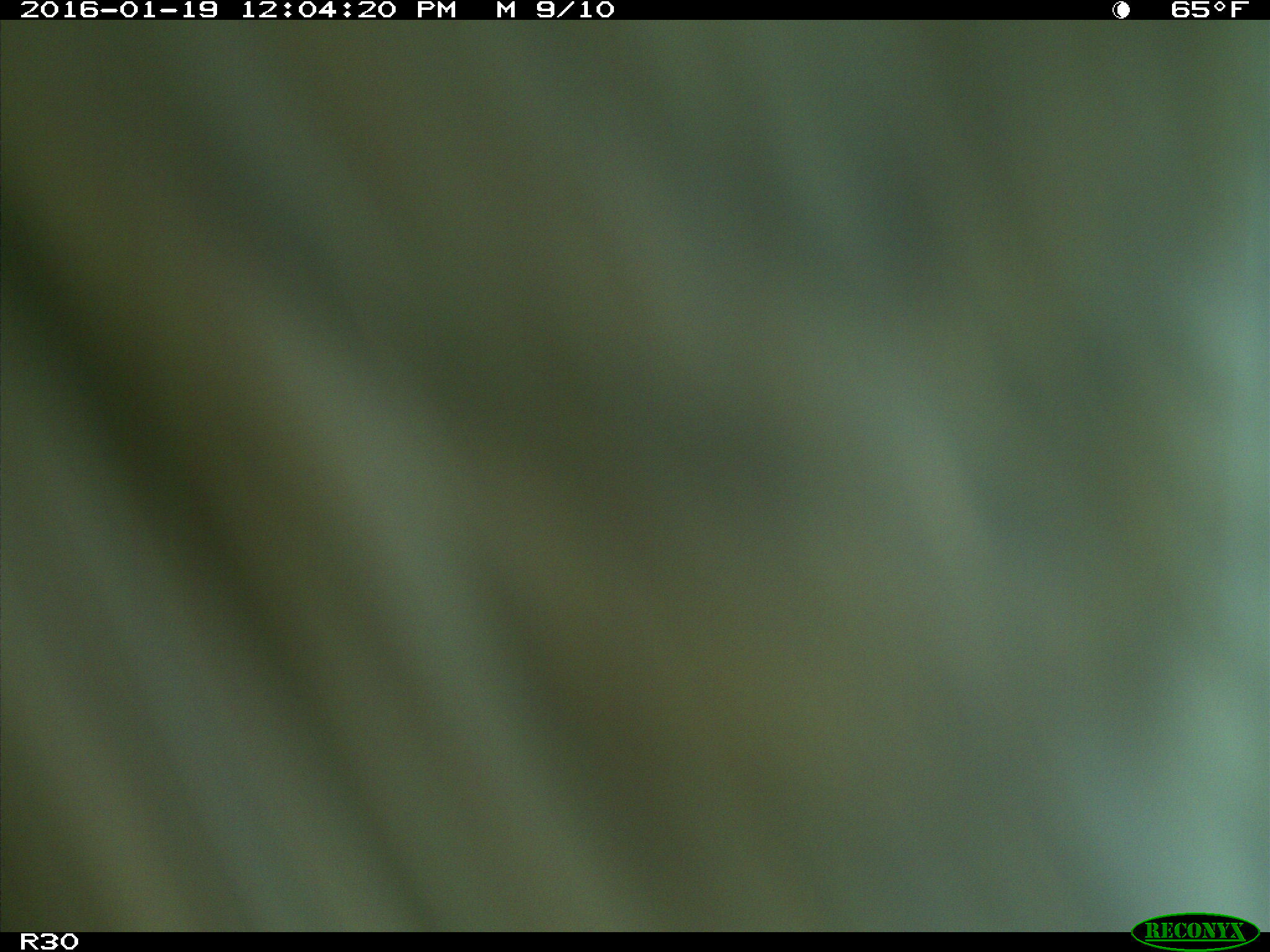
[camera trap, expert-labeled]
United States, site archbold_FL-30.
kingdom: Animalia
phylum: Chordata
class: Mammalia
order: Artiodactyla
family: Bovidae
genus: Bos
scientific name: Bos taurus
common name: domestic cow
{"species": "Bos taurus (domestic cow)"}